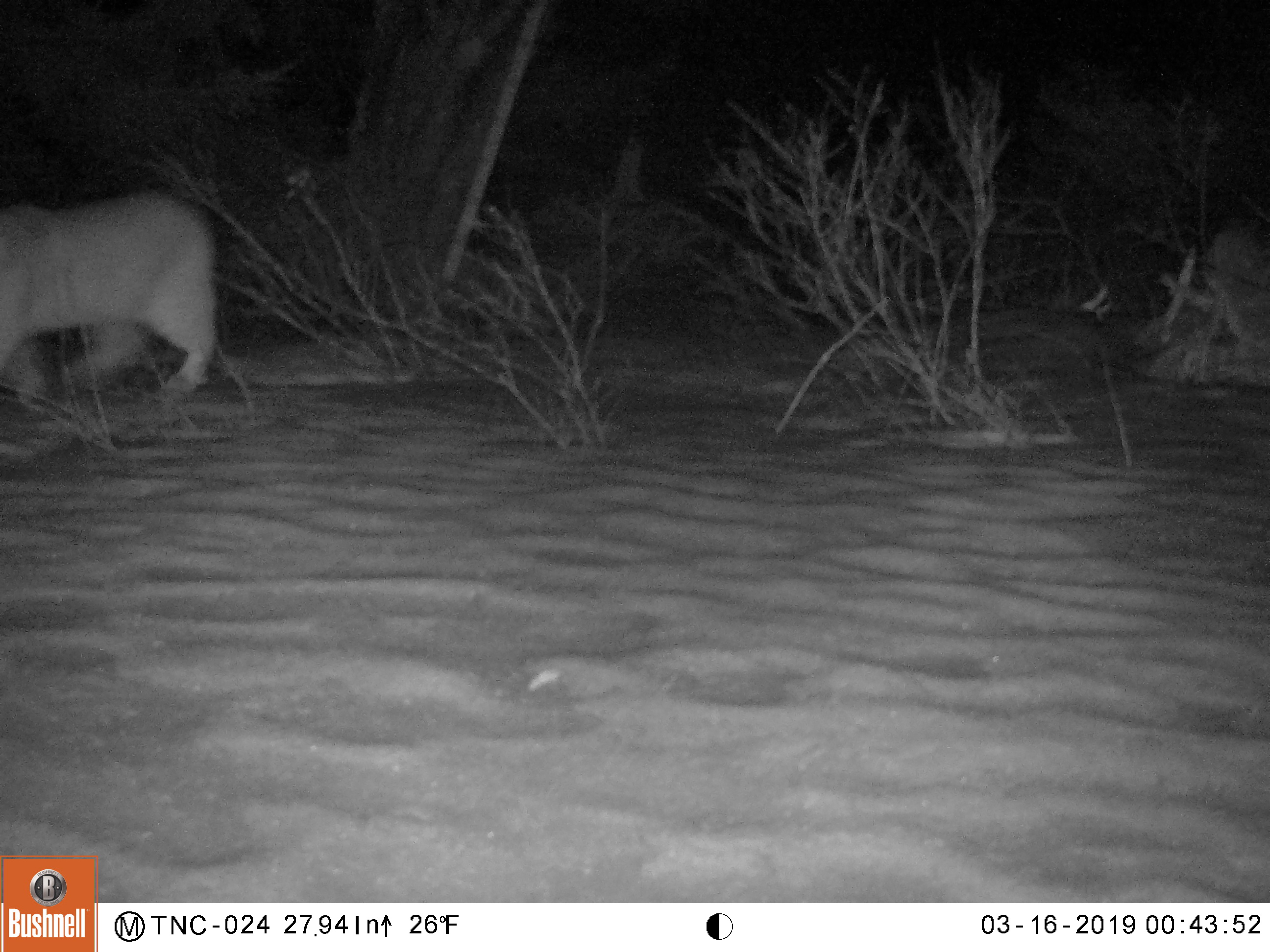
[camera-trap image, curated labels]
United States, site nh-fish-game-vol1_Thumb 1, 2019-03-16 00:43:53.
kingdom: Animalia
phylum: Chordata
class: Mammalia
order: Carnivora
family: Felidae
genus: Lynx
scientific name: Lynx rufus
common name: bobcat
Bobcat (Lynx rufus).